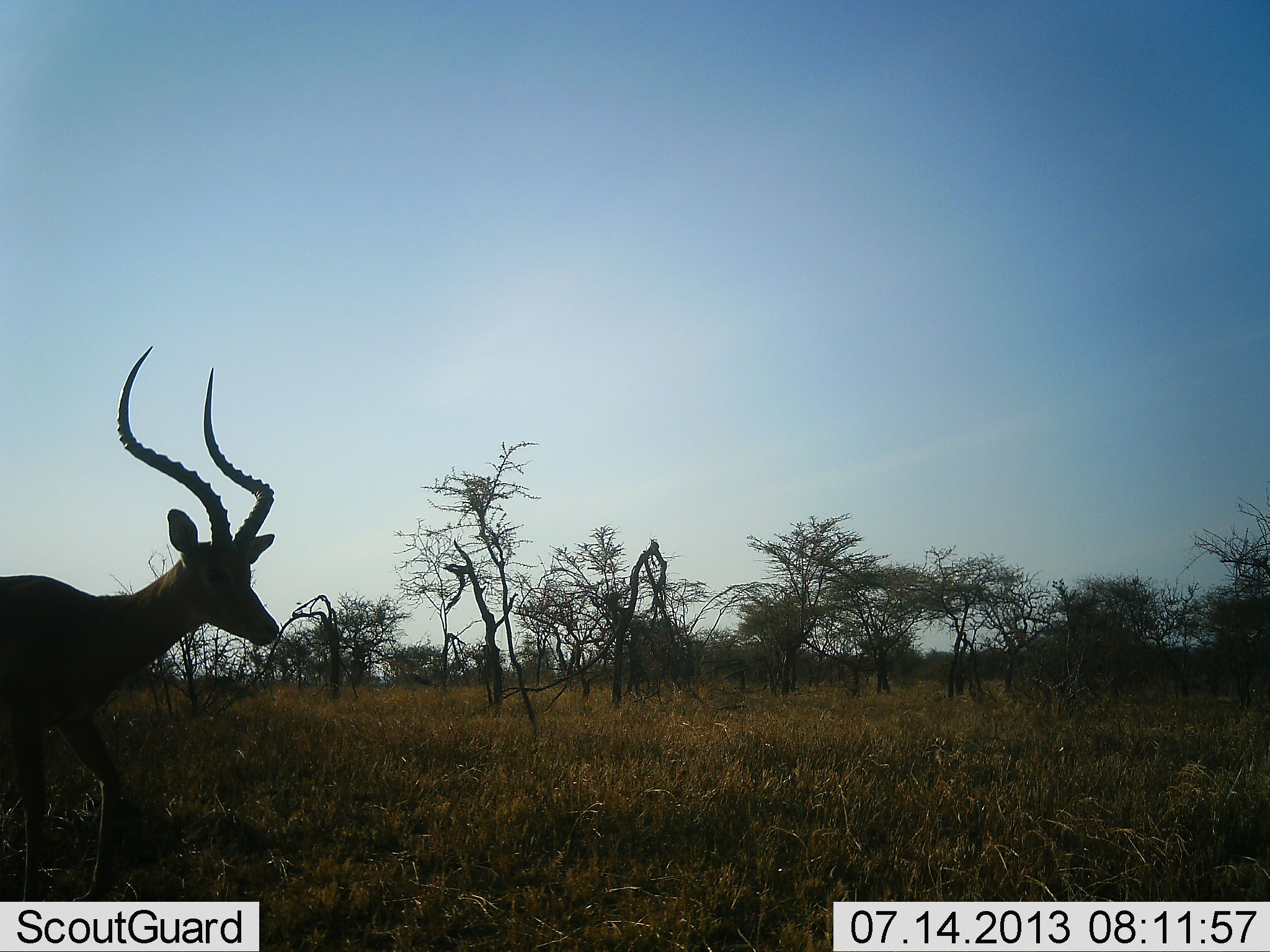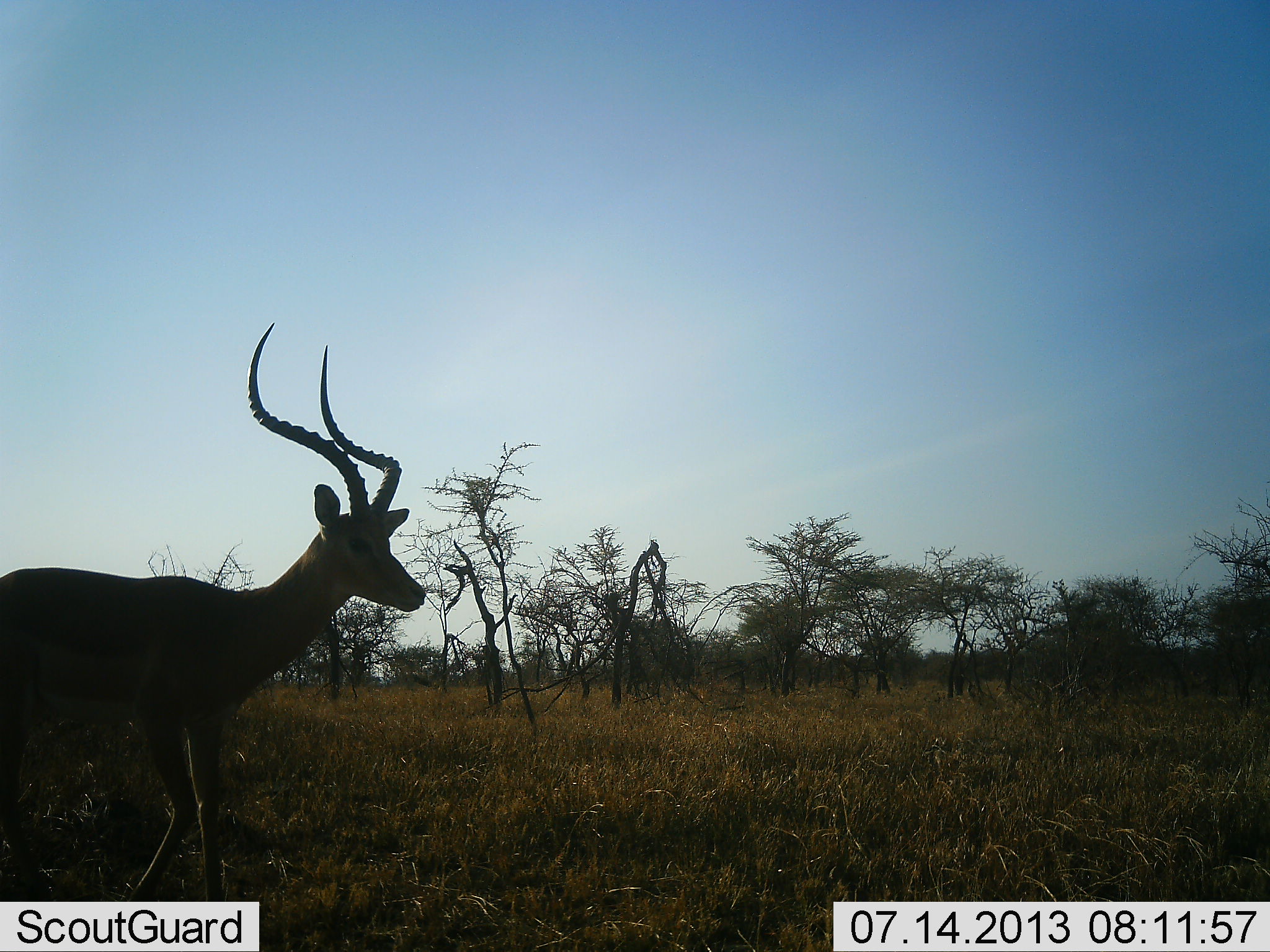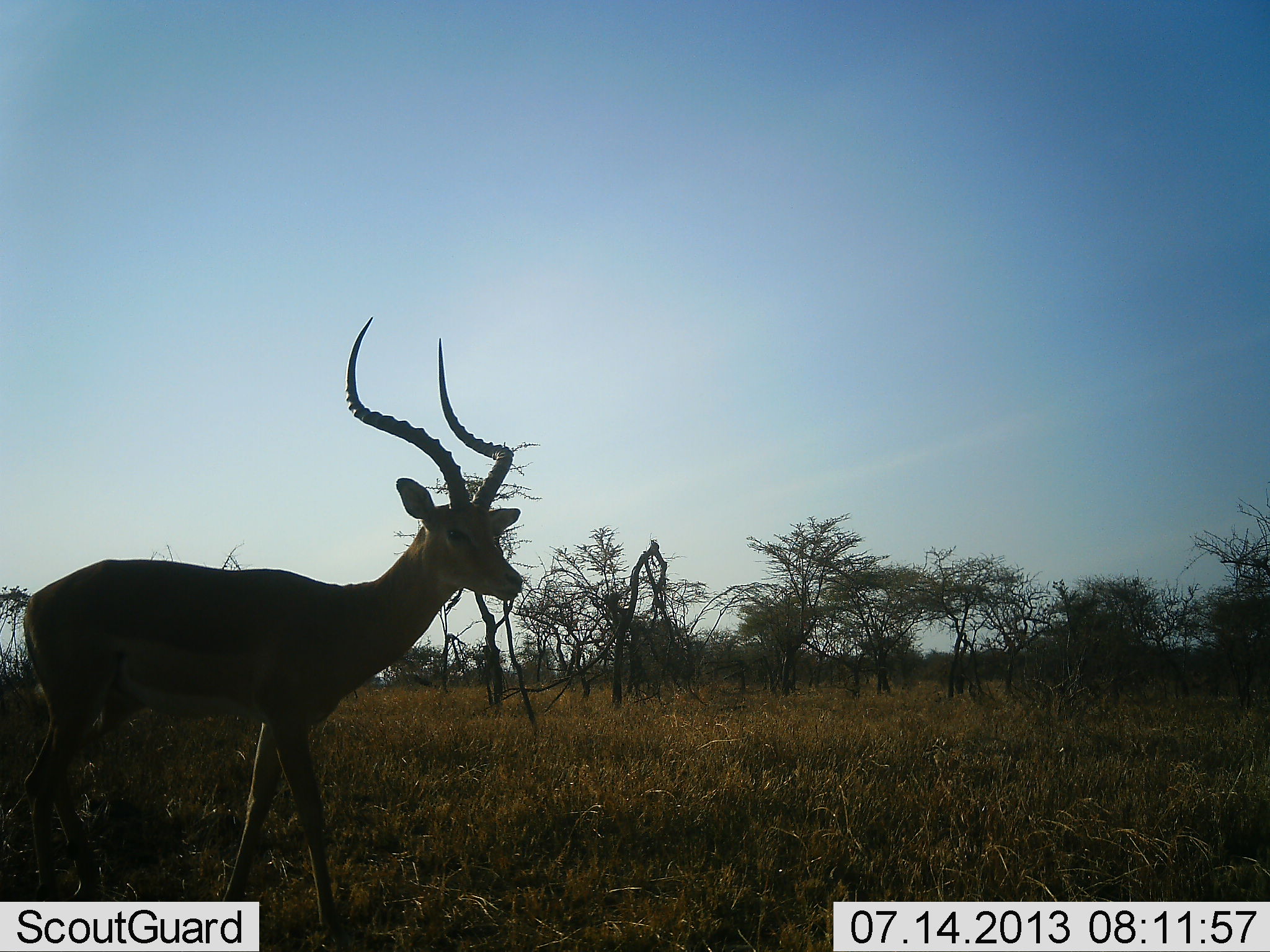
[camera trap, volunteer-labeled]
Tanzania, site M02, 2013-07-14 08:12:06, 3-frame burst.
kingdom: Animalia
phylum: Chordata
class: Mammalia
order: Artiodactyla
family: Bovidae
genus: Aepyceros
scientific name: Aepyceros melampus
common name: impala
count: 1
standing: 10%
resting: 0%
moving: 93%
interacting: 0%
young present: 0%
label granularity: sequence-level